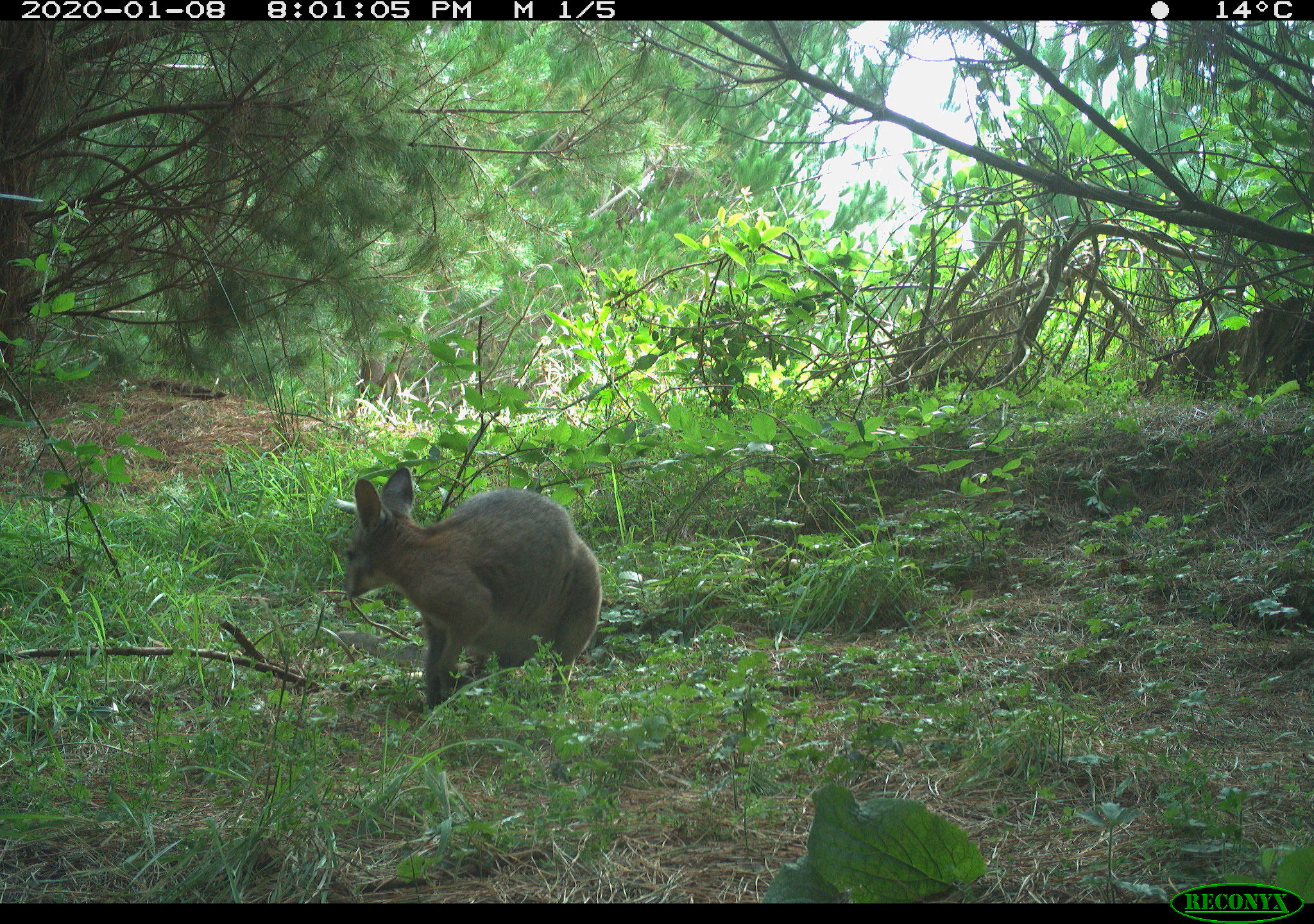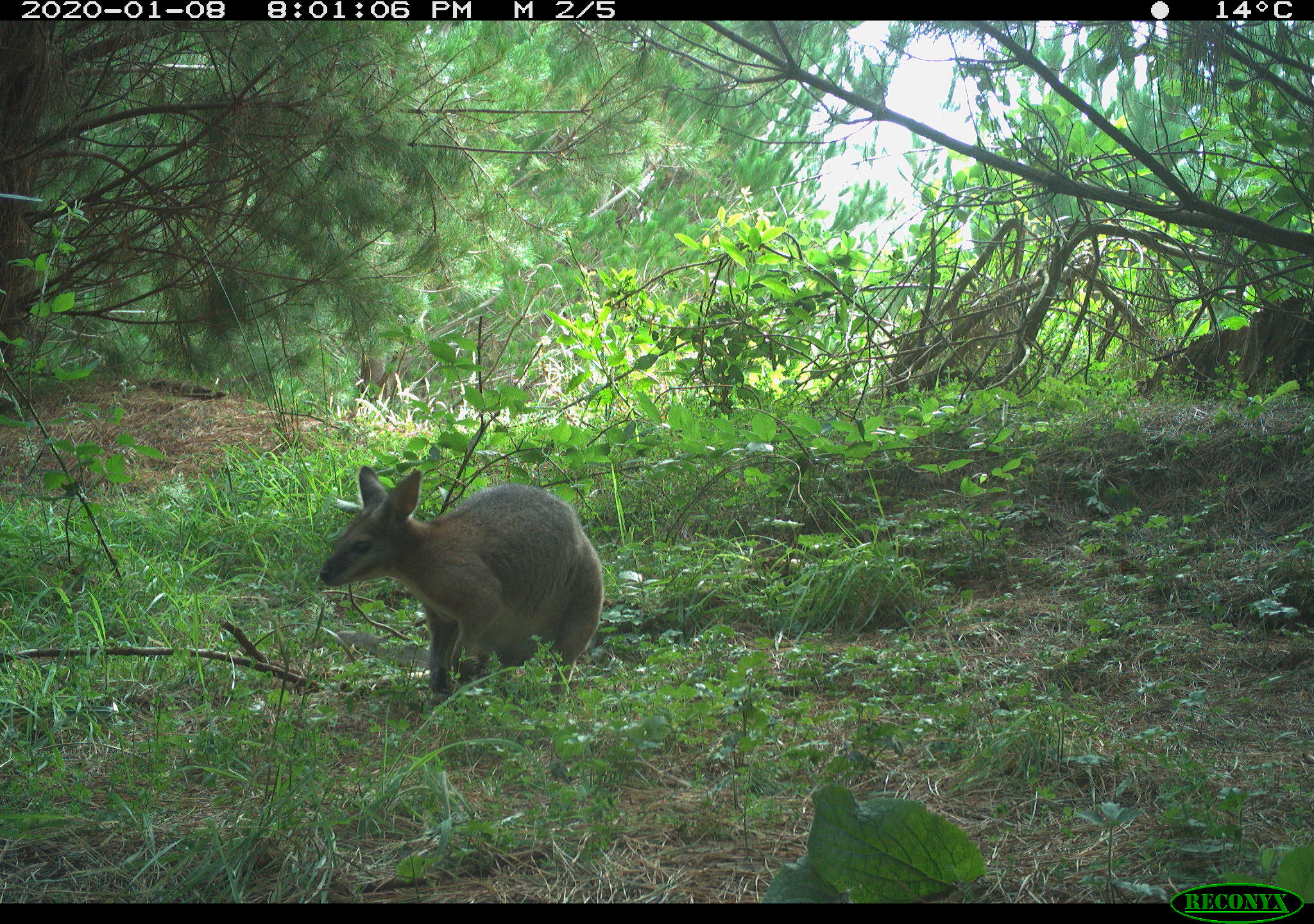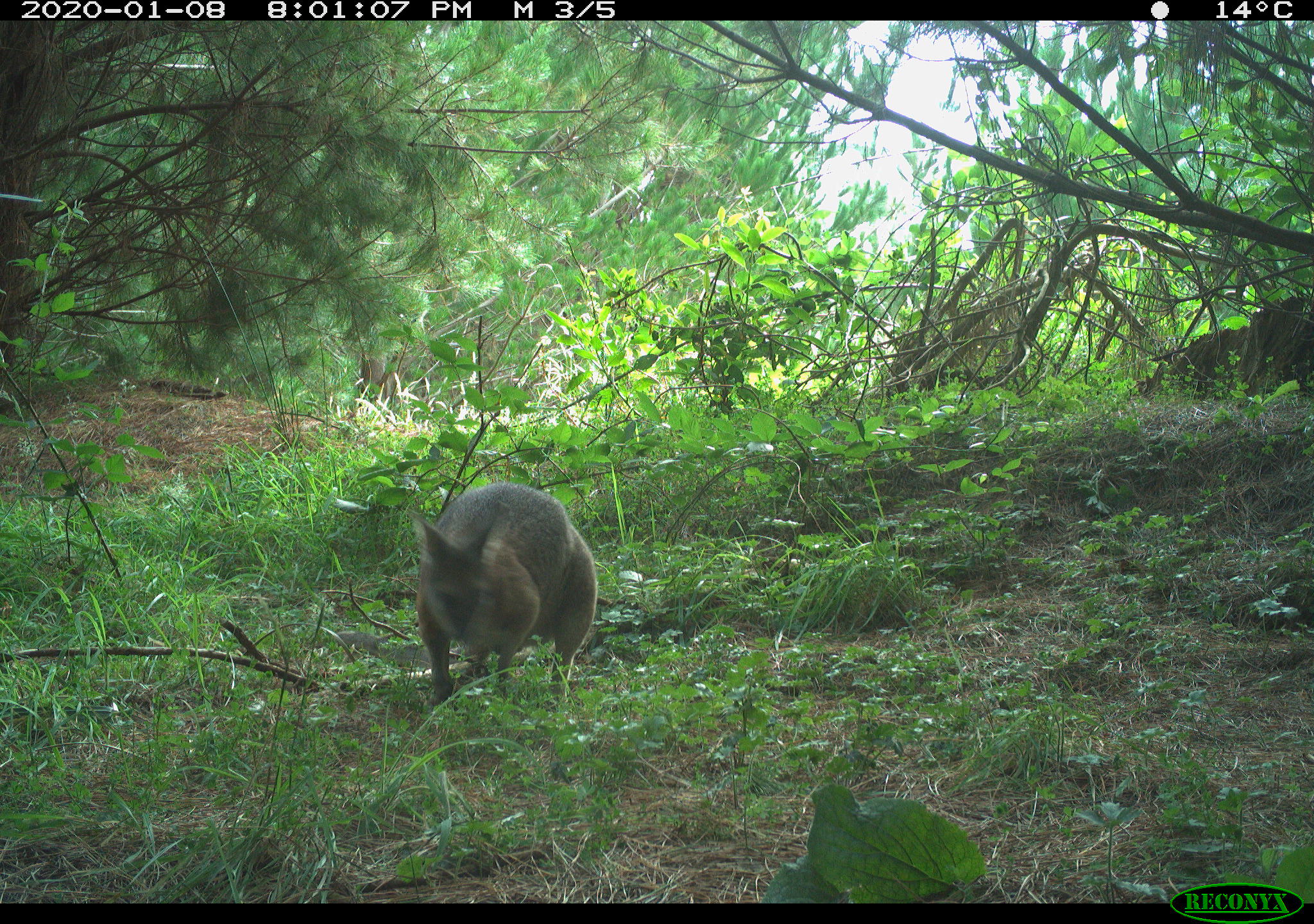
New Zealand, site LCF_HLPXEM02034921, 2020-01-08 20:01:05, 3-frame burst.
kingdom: Animalia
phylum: Chordata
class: Mammalia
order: Diprotodontia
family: Macropodidae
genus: Notamacropus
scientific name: Notamacropus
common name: wallaby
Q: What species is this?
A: Wallaby (Notamacropus).